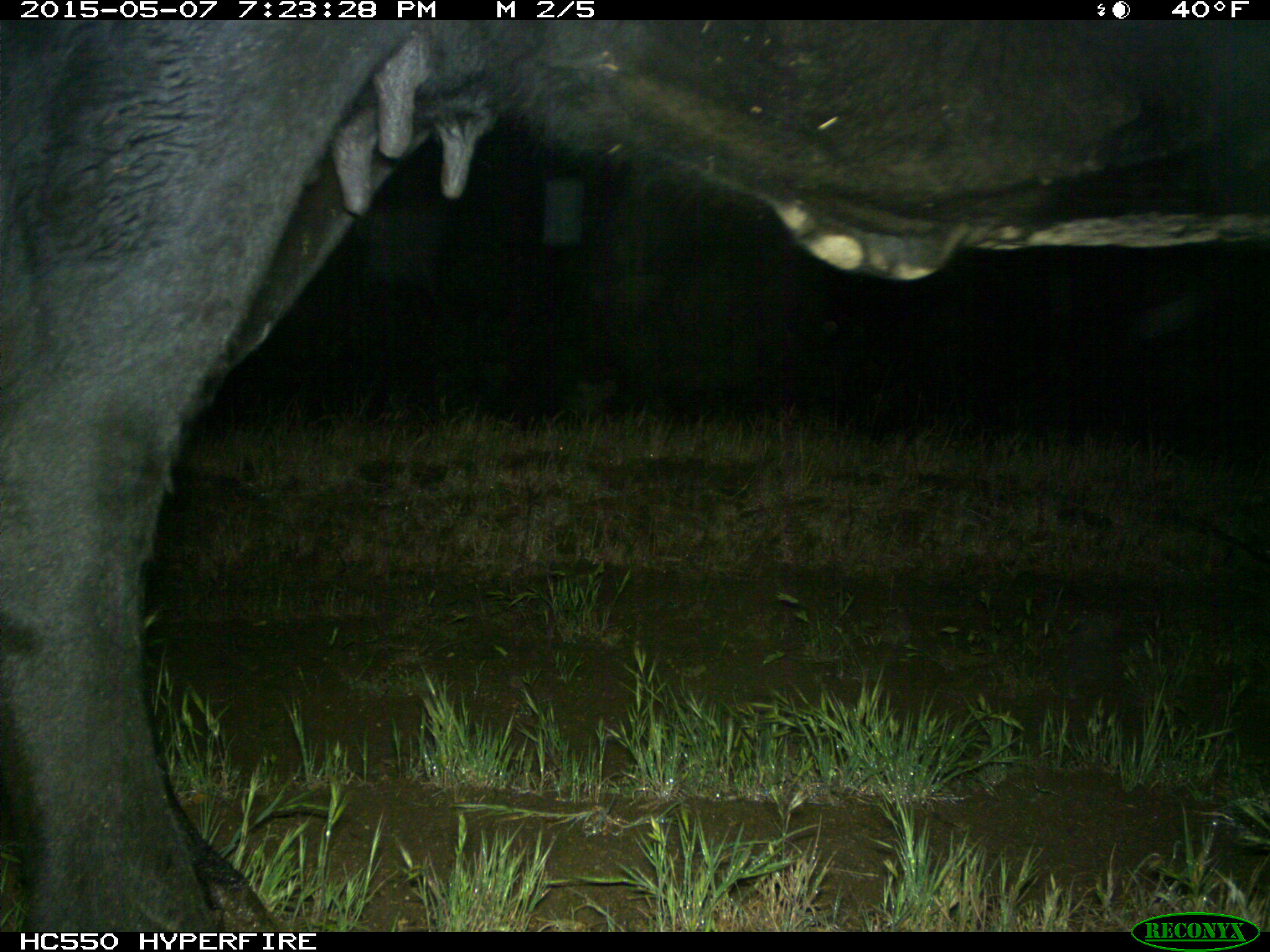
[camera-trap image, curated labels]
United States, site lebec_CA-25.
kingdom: Animalia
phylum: Chordata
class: Mammalia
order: Artiodactyla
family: Bovidae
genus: Bos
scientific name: Bos taurus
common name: domestic cow